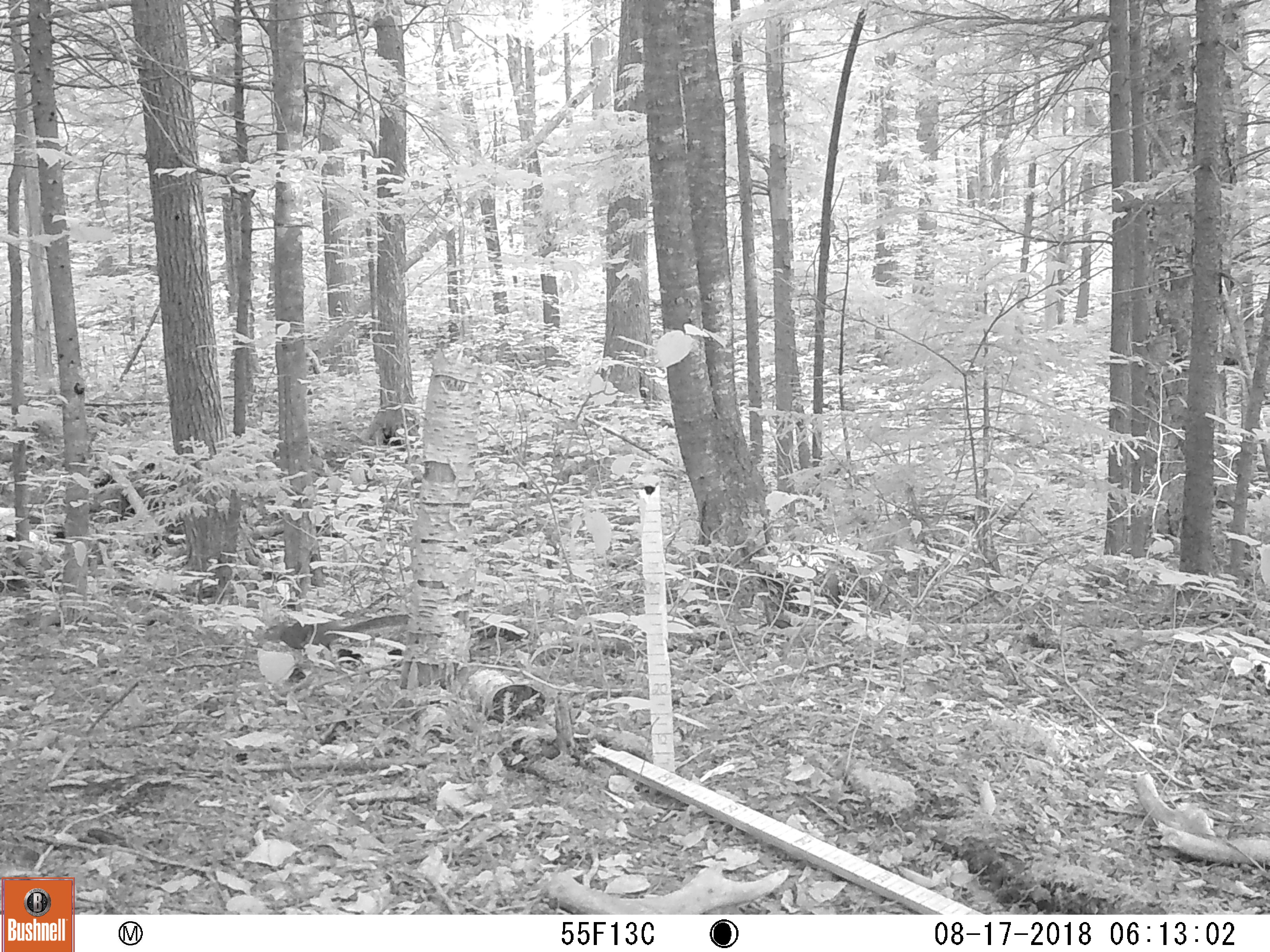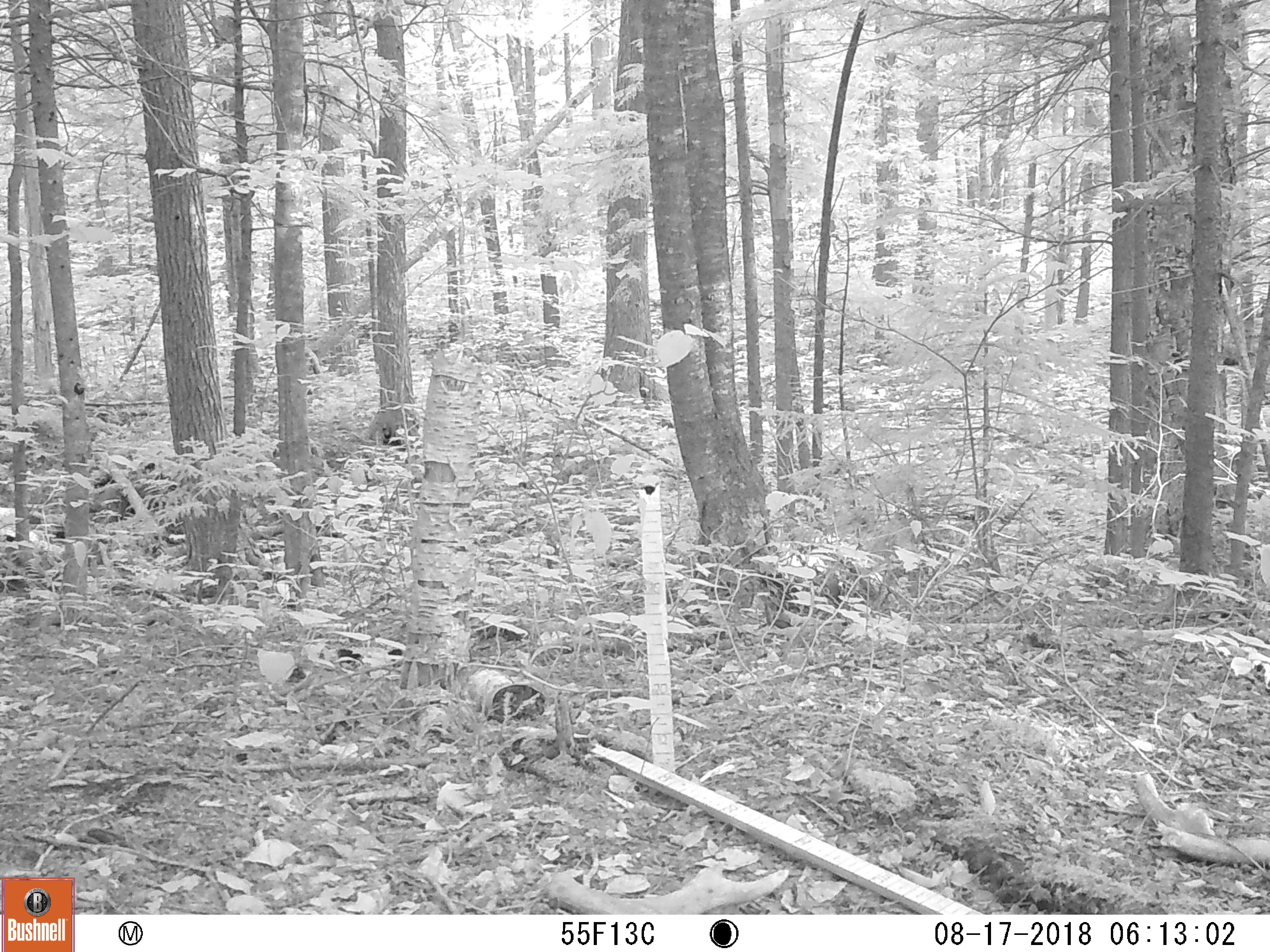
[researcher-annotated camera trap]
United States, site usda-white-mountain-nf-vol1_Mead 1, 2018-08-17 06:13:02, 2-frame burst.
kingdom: Animalia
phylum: Chordata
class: Mammalia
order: Rodentia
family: Sciuridae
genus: Tamiasciurus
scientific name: Tamiasciurus hudsonicus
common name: red squirrel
Red squirrel (Tamiasciurus hudsonicus).